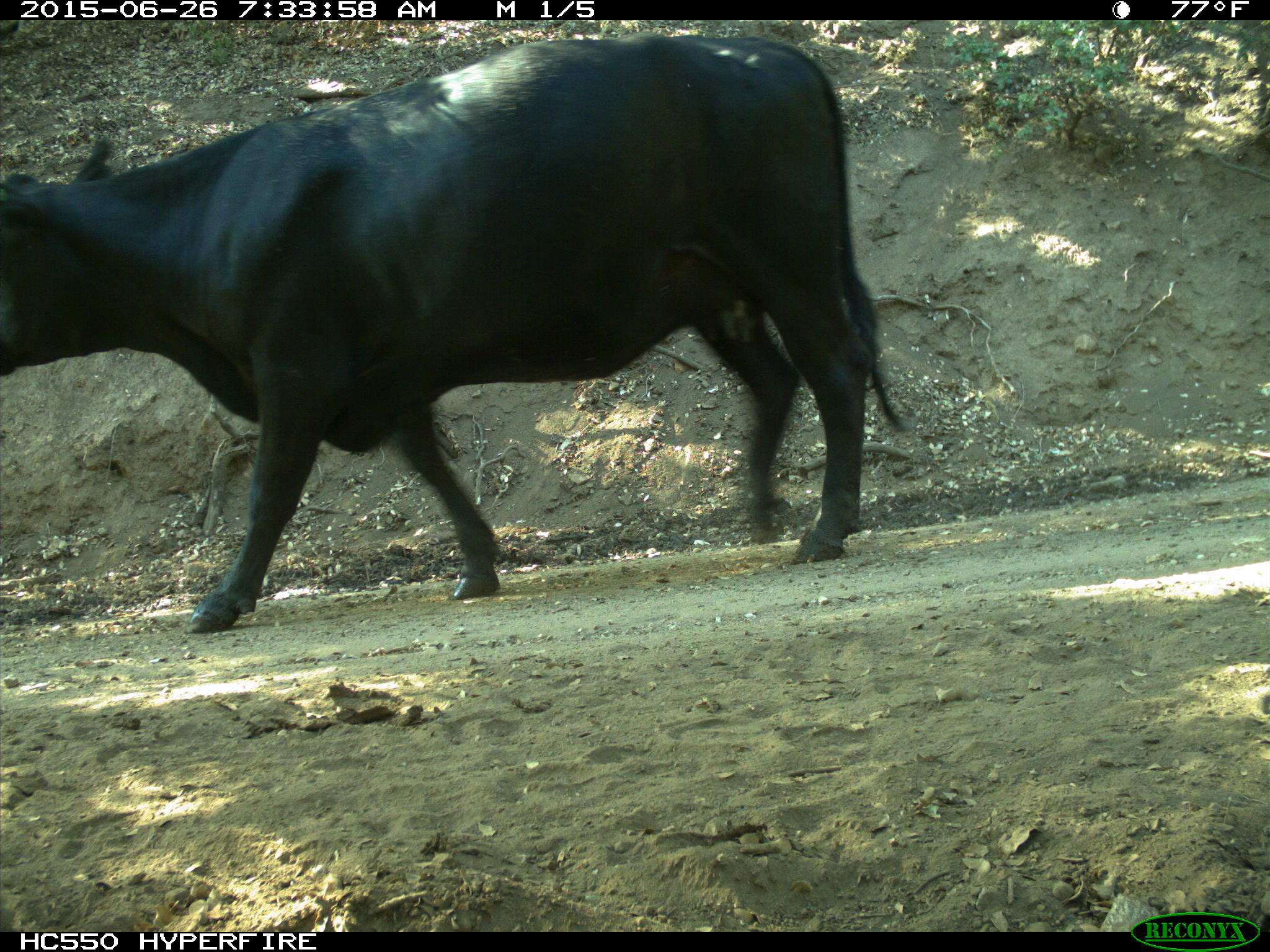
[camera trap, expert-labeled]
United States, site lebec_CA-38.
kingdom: Animalia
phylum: Chordata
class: Mammalia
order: Artiodactyla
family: Bovidae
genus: Bos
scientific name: Bos taurus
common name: domestic cow